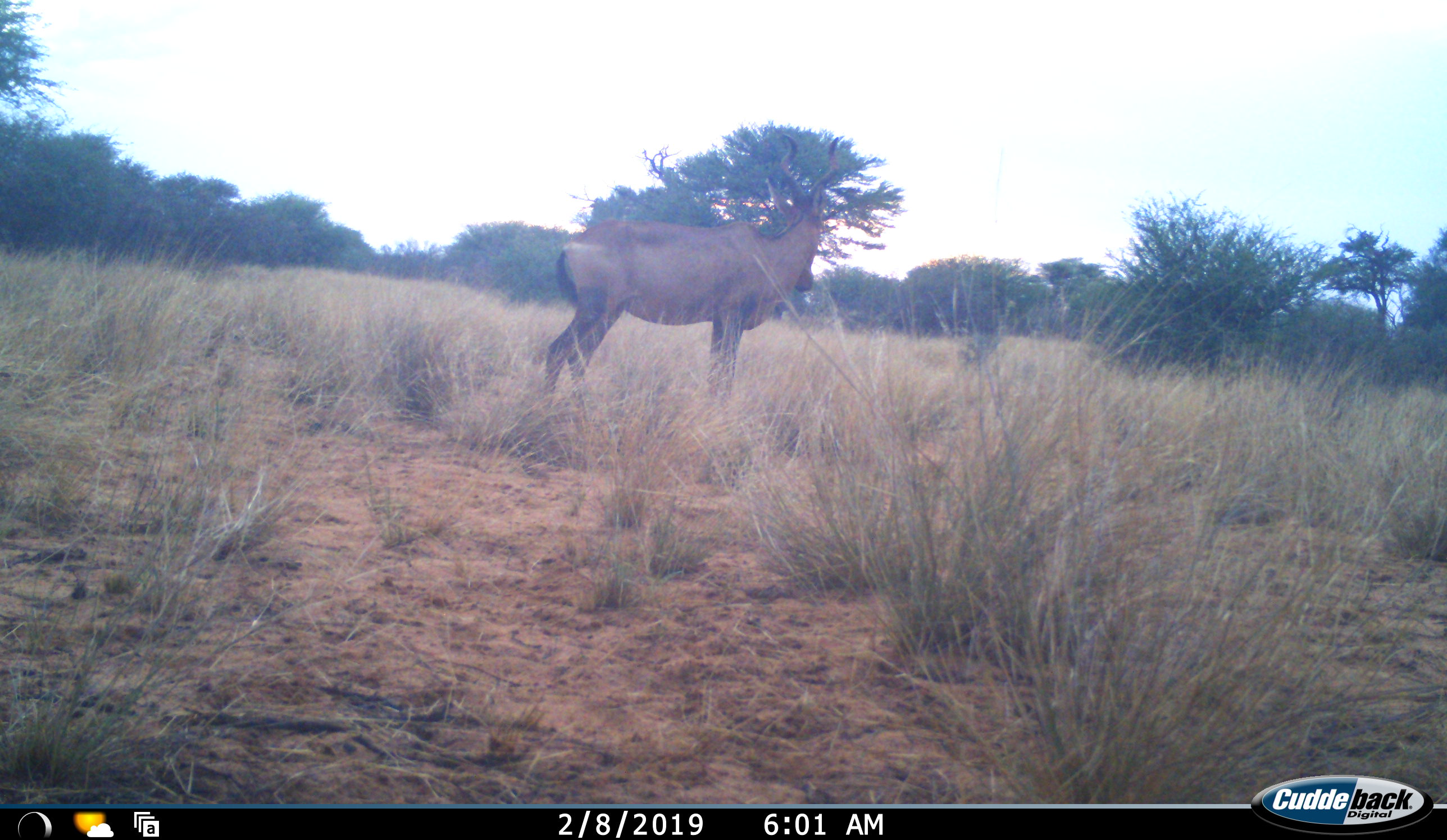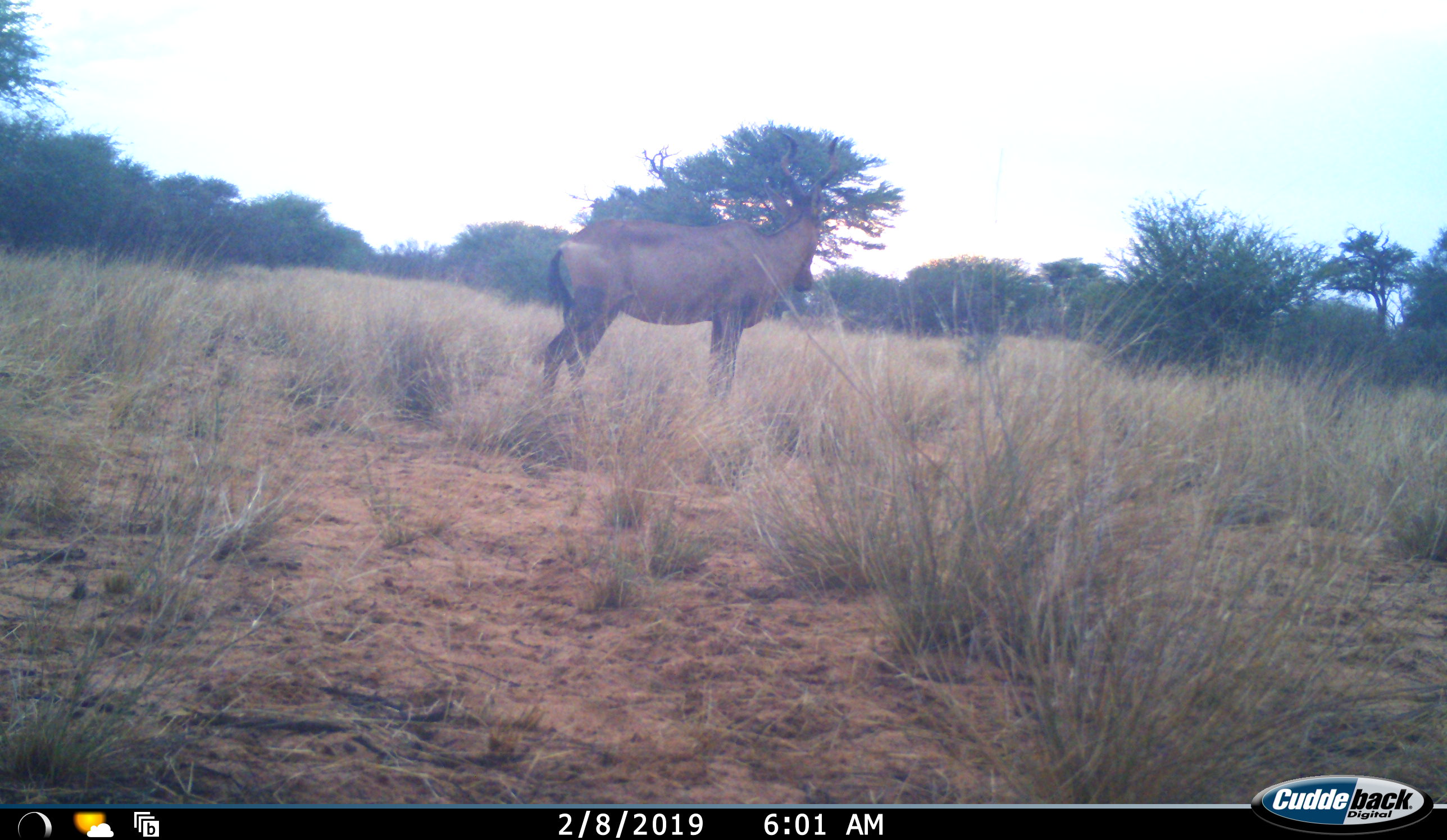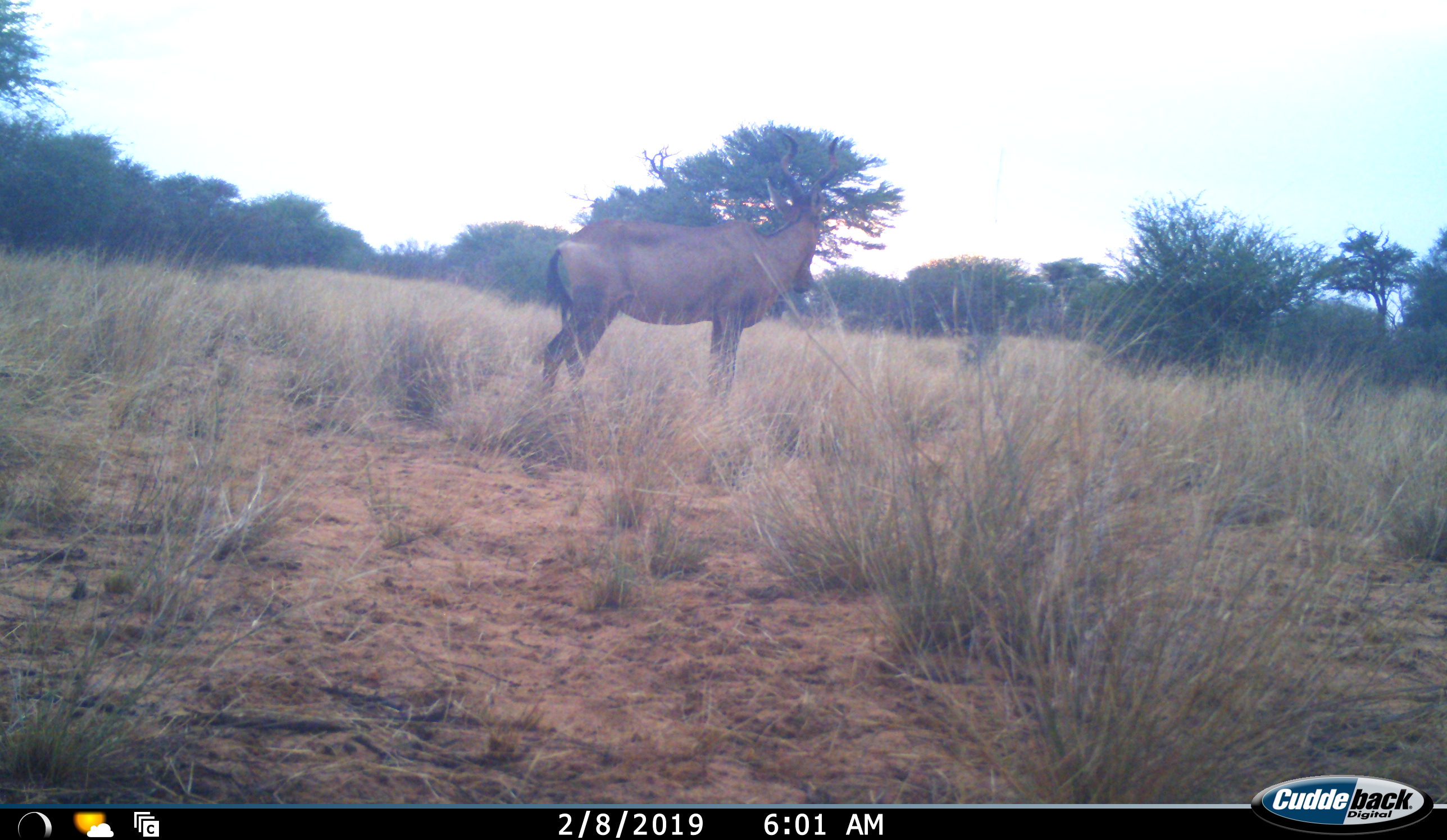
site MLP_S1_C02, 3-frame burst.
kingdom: Animalia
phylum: Chordata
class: Mammalia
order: Artiodactyla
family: Bovidae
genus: Alcelaphus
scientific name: Alcelaphus buselaphus caama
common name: red hartebeest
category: hartebeestred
Hartebeestred (red hartebeest) (Alcelaphus buselaphus caama), count 1. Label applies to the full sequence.